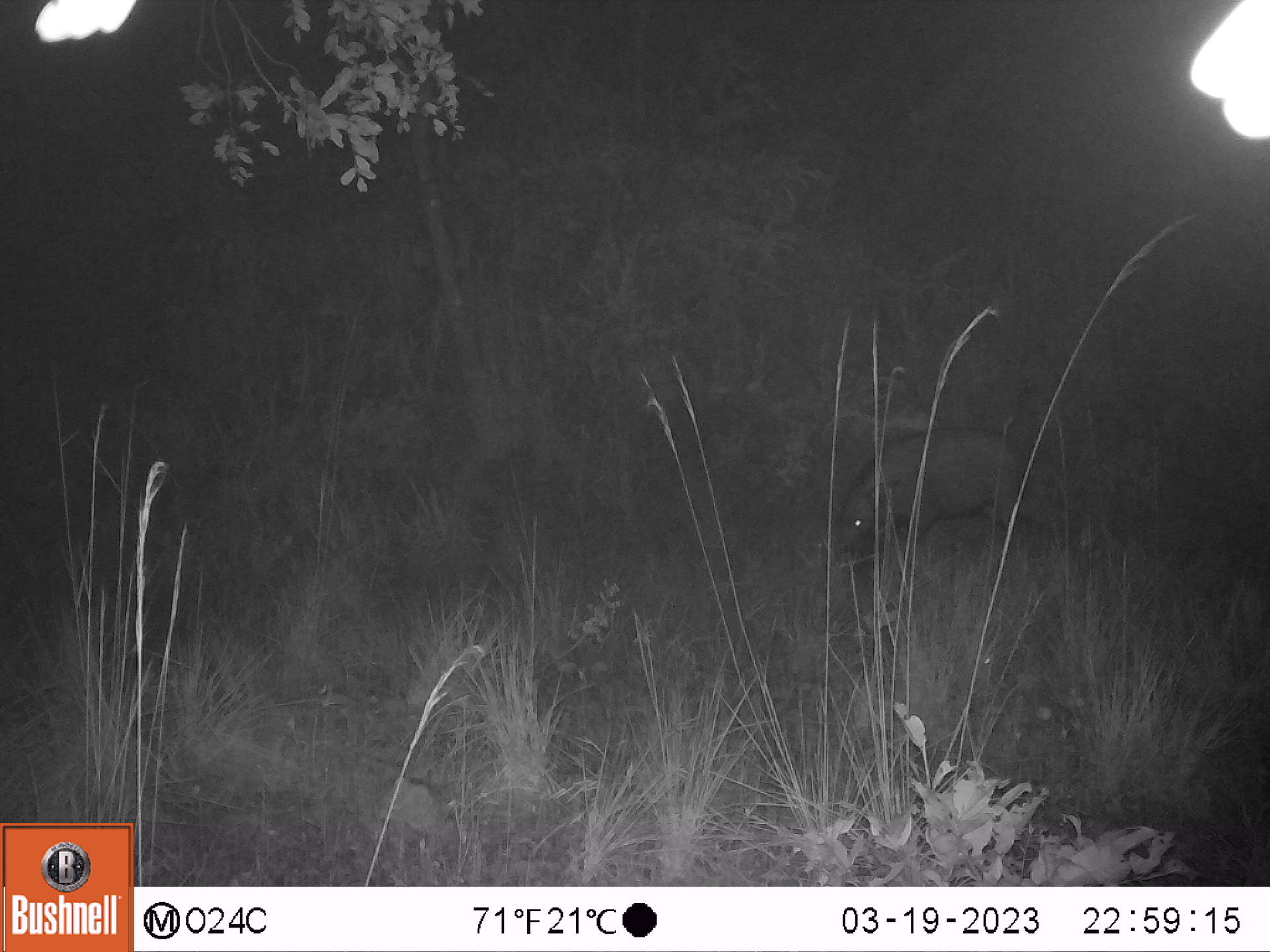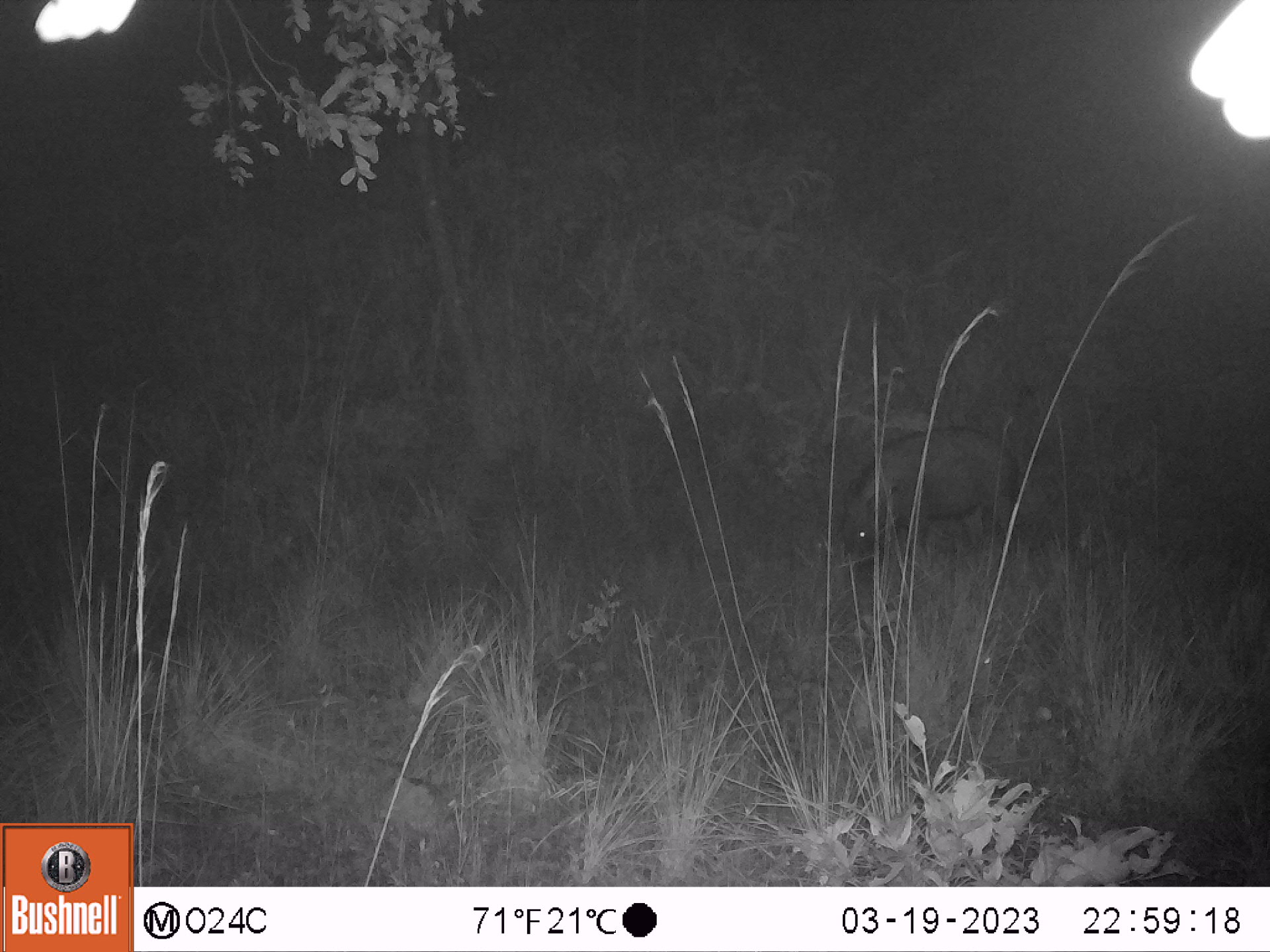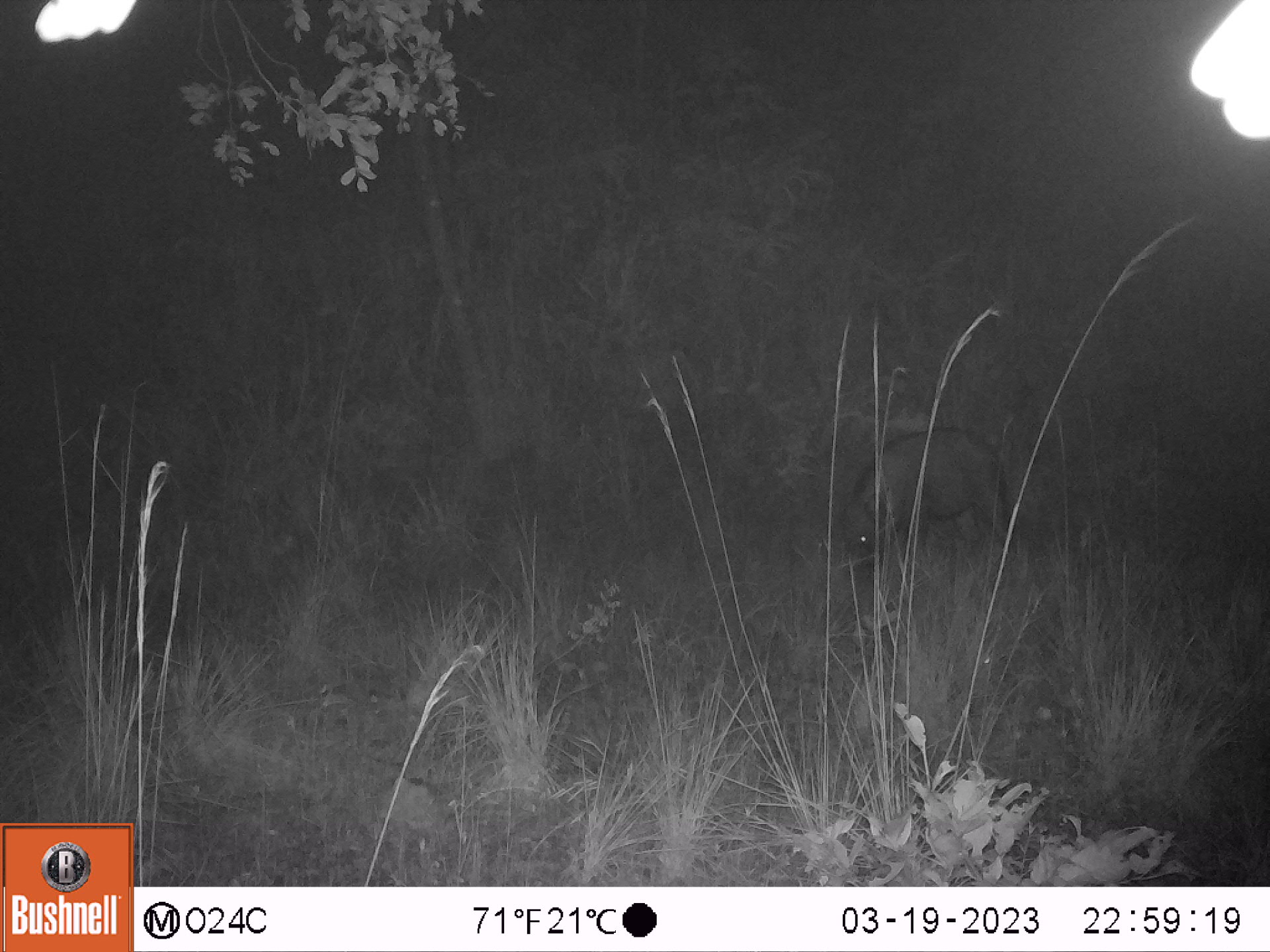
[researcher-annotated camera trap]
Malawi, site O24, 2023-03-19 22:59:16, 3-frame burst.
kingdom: Animalia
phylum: Chordata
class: Mammalia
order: Artiodactyla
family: Suidae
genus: Potamochoerus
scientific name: Potamochoerus larvatus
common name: bushpig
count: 1